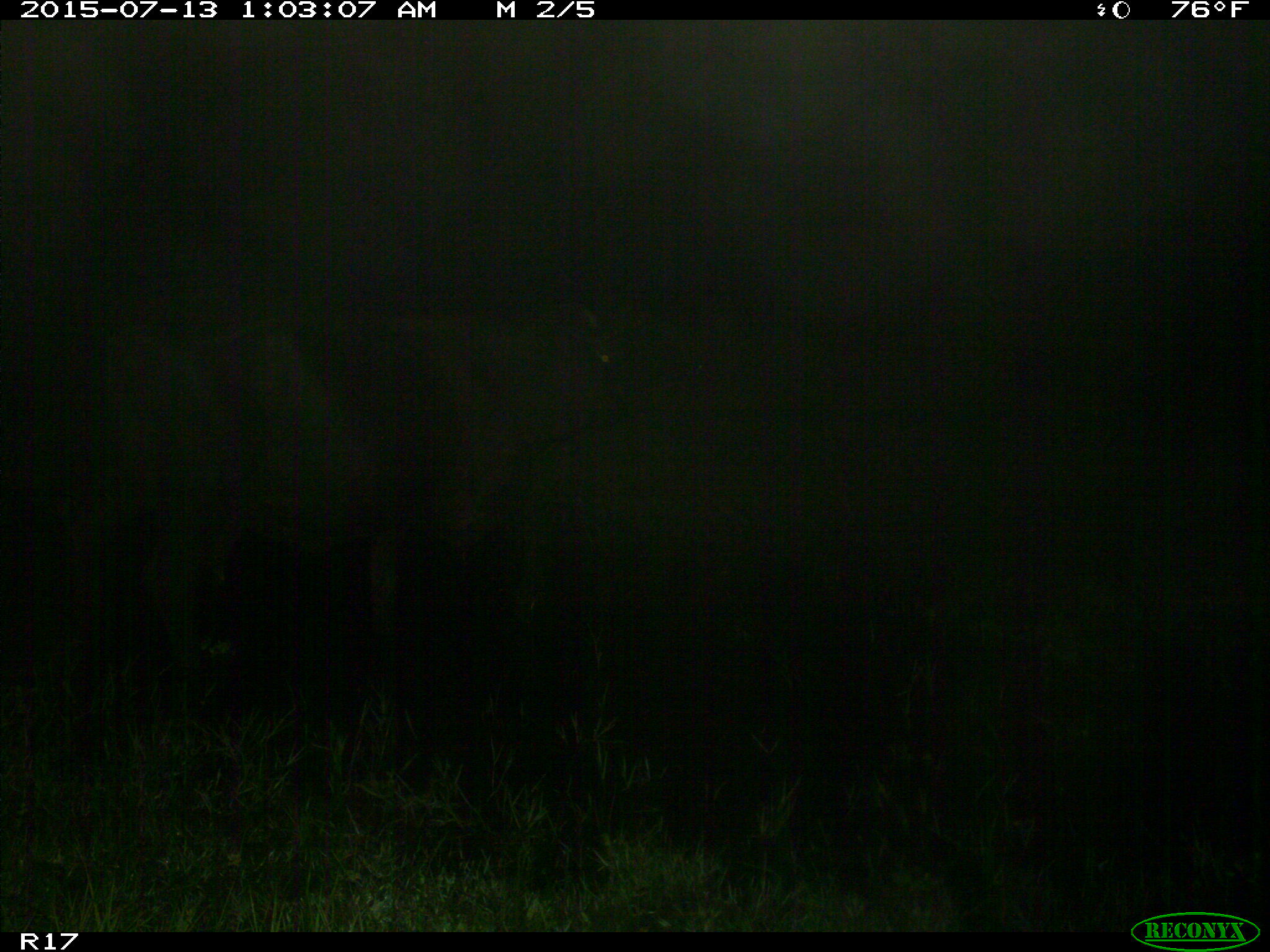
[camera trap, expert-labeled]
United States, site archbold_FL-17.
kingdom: Animalia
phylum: Chordata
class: Mammalia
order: Artiodactyla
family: Bovidae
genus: Bos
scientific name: Bos taurus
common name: domestic cow